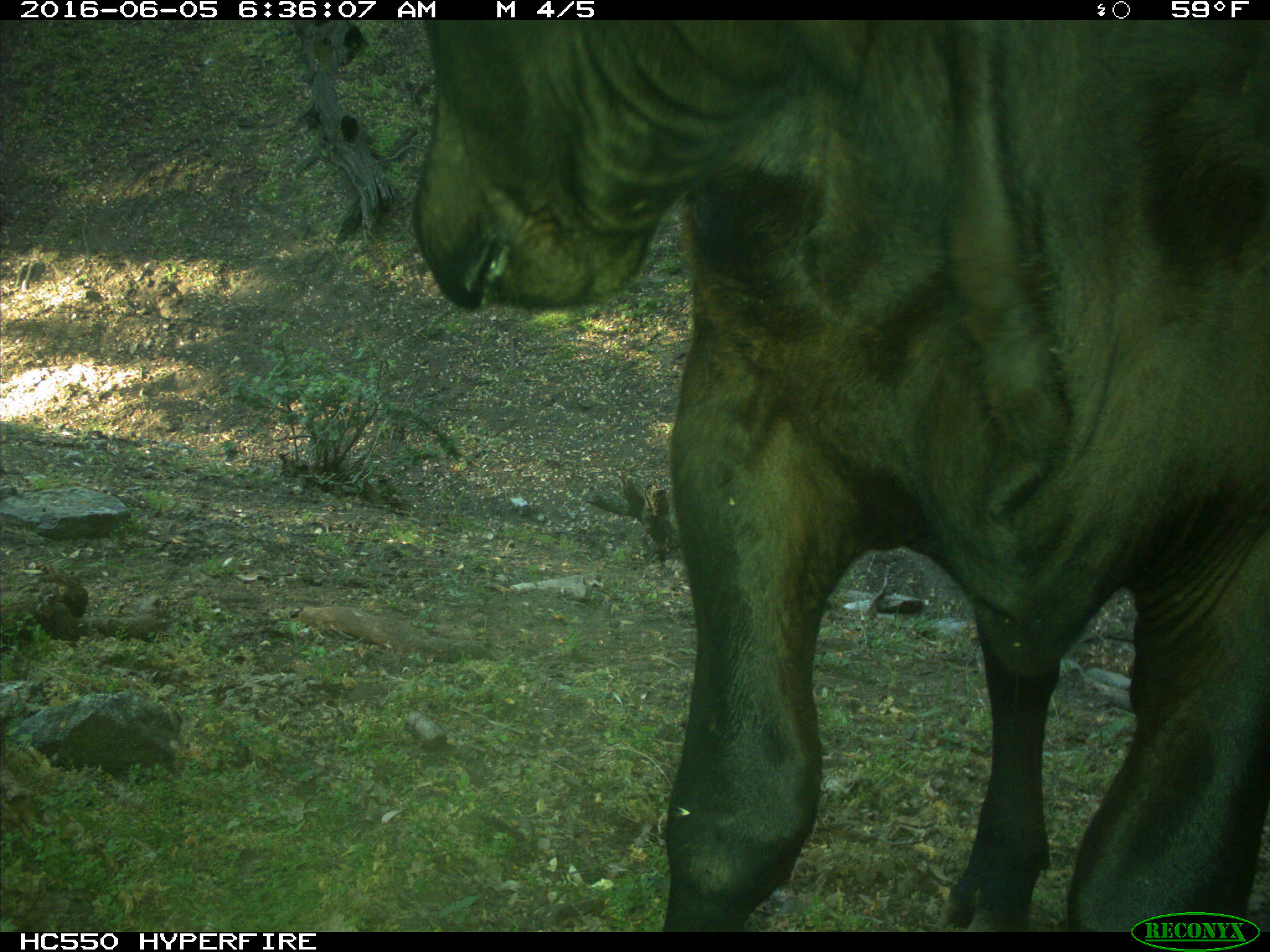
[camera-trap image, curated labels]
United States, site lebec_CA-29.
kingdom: Animalia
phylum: Chordata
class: Mammalia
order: Artiodactyla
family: Bovidae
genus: Bos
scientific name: Bos taurus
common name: domestic cow